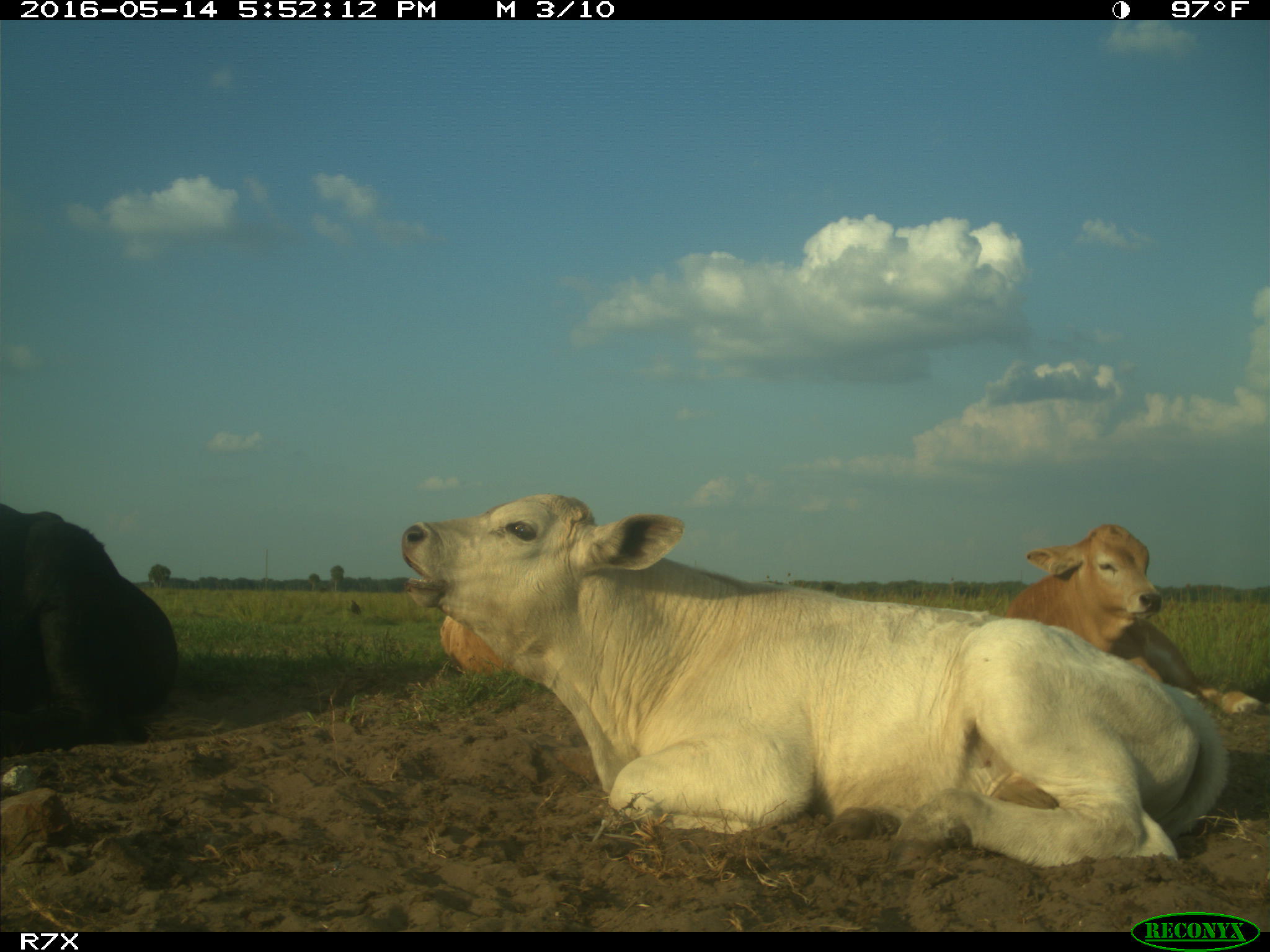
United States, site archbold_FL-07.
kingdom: Animalia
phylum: Chordata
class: Mammalia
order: Artiodactyla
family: Bovidae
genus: Bos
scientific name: Bos taurus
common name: domestic cow